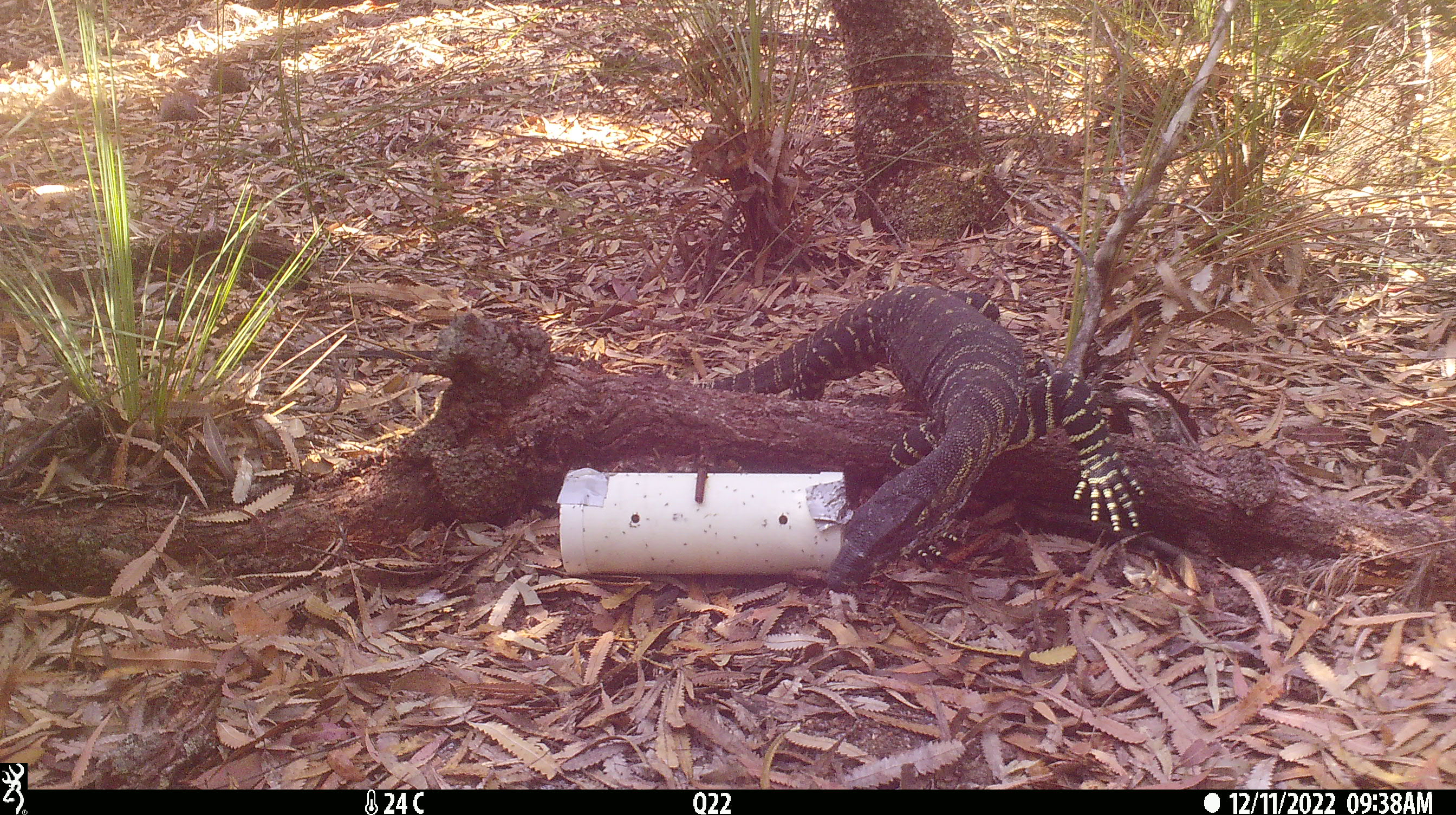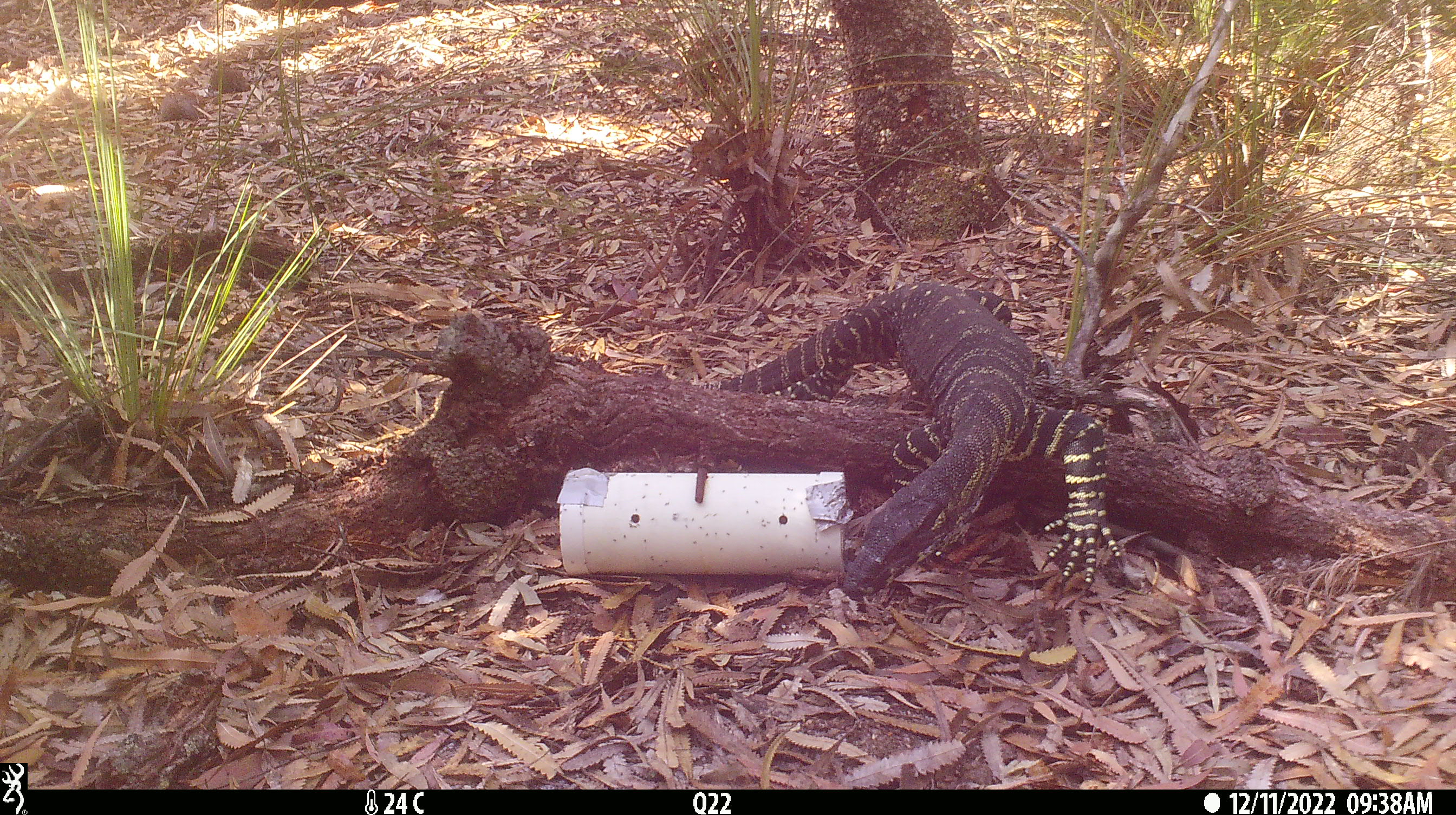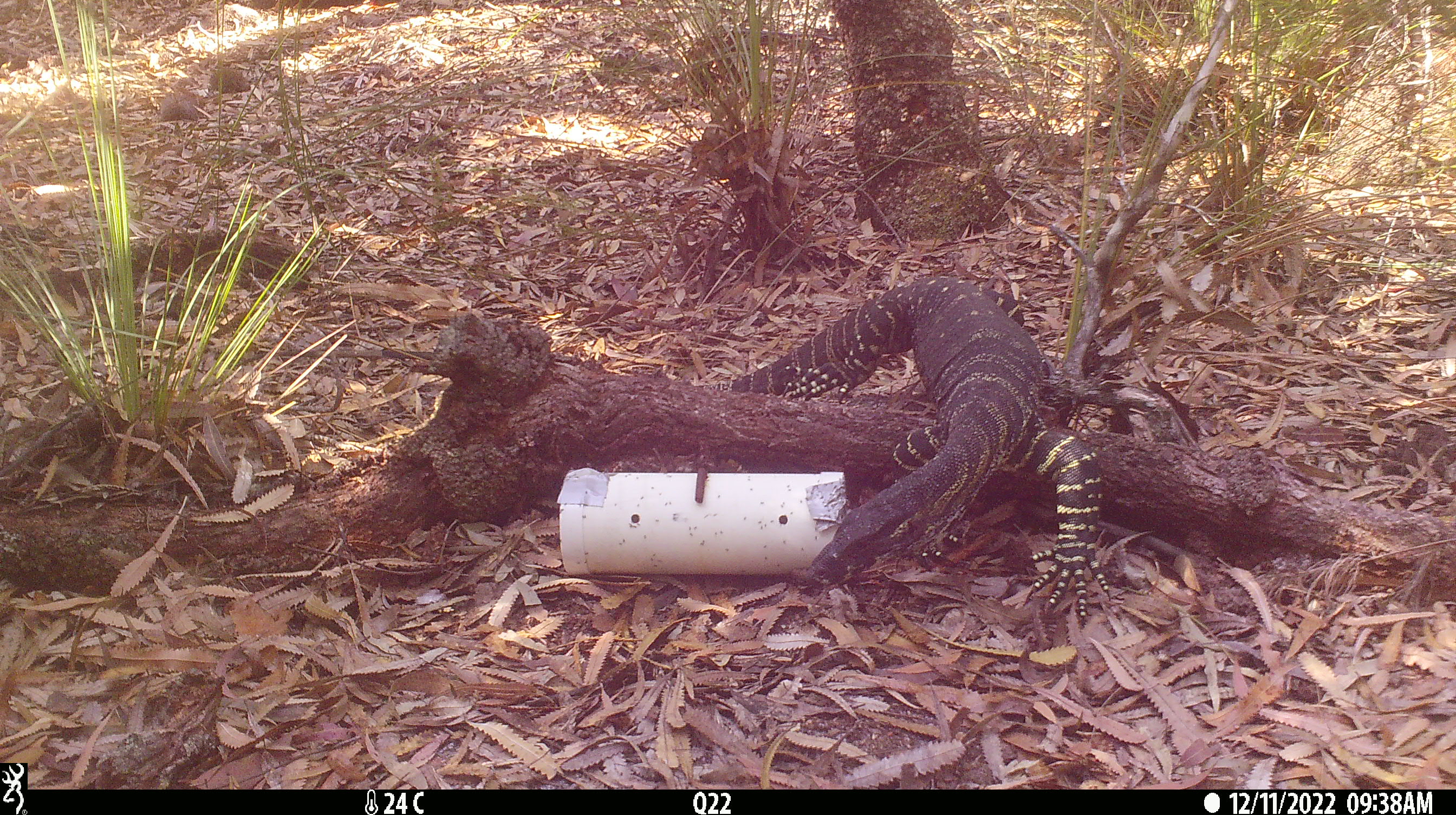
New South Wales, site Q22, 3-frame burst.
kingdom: Animalia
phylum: Chordata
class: Reptilia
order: Squamata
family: Varanidae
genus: Varanus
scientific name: Varanus varius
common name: lace monitor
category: goanna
Goanna (lace monitor) (Varanus varius).